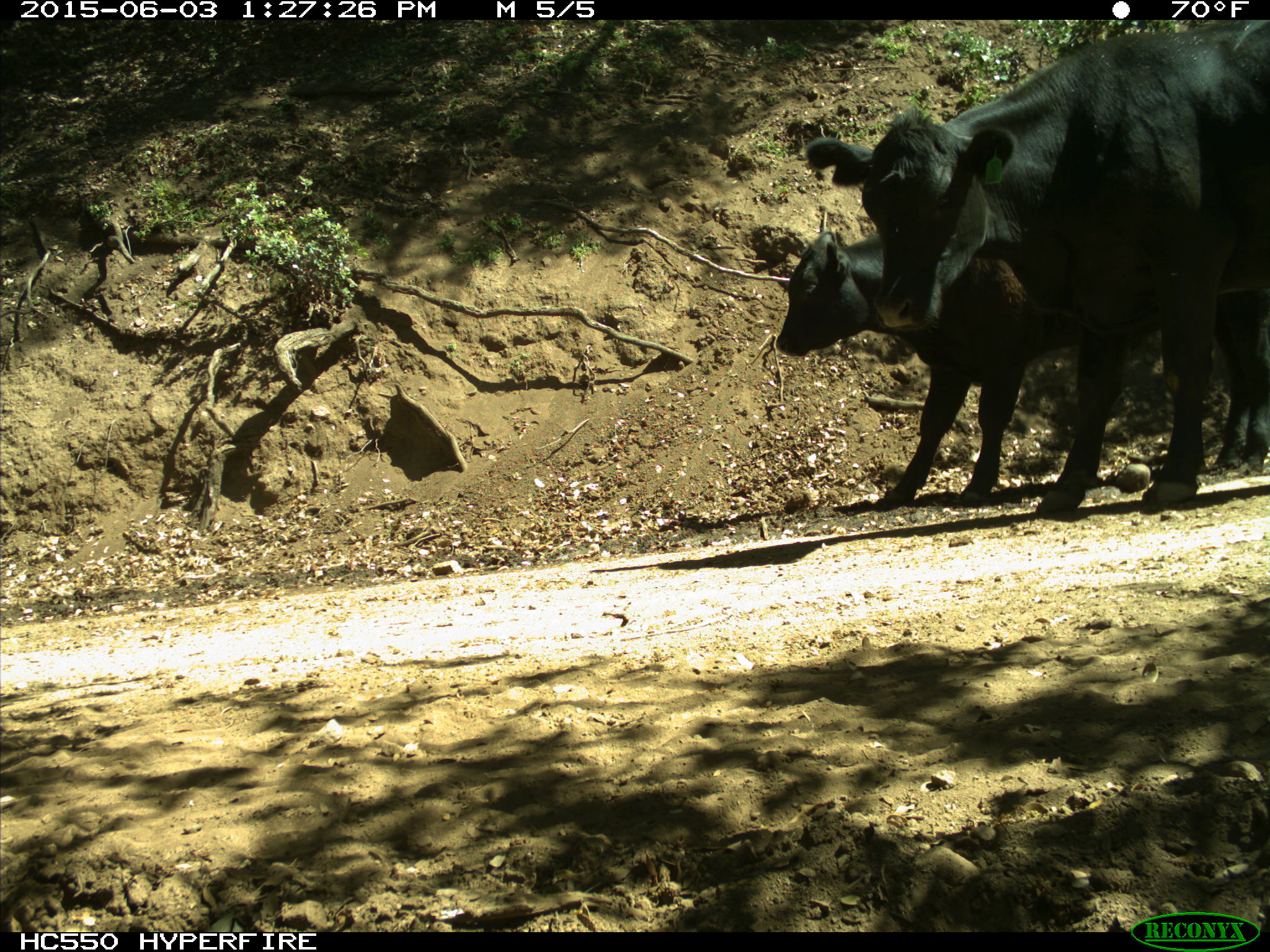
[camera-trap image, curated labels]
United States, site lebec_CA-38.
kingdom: Animalia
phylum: Chordata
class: Mammalia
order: Artiodactyla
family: Bovidae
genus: Bos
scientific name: Bos taurus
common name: domestic cow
Bos taurus (domestic cow).